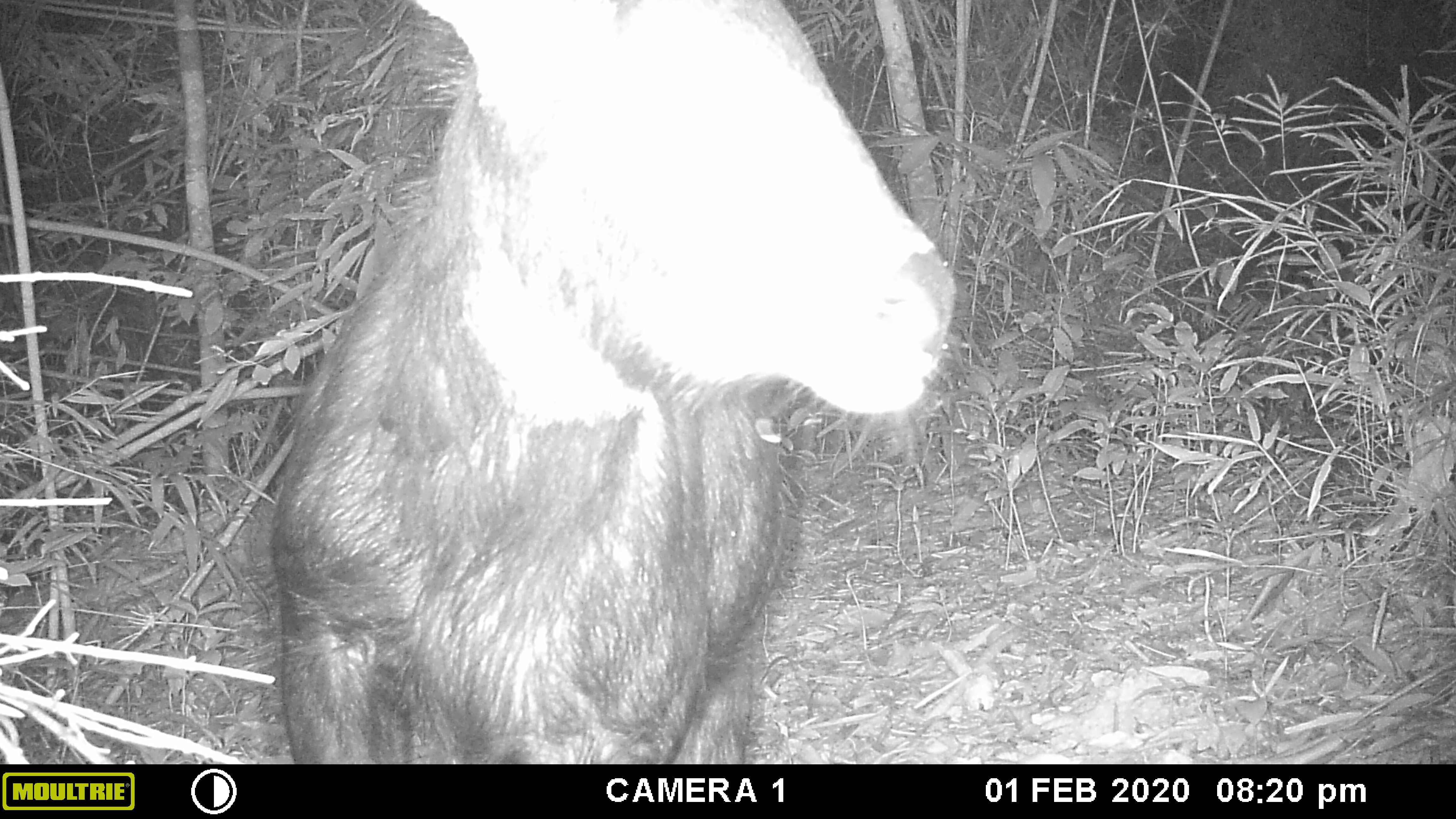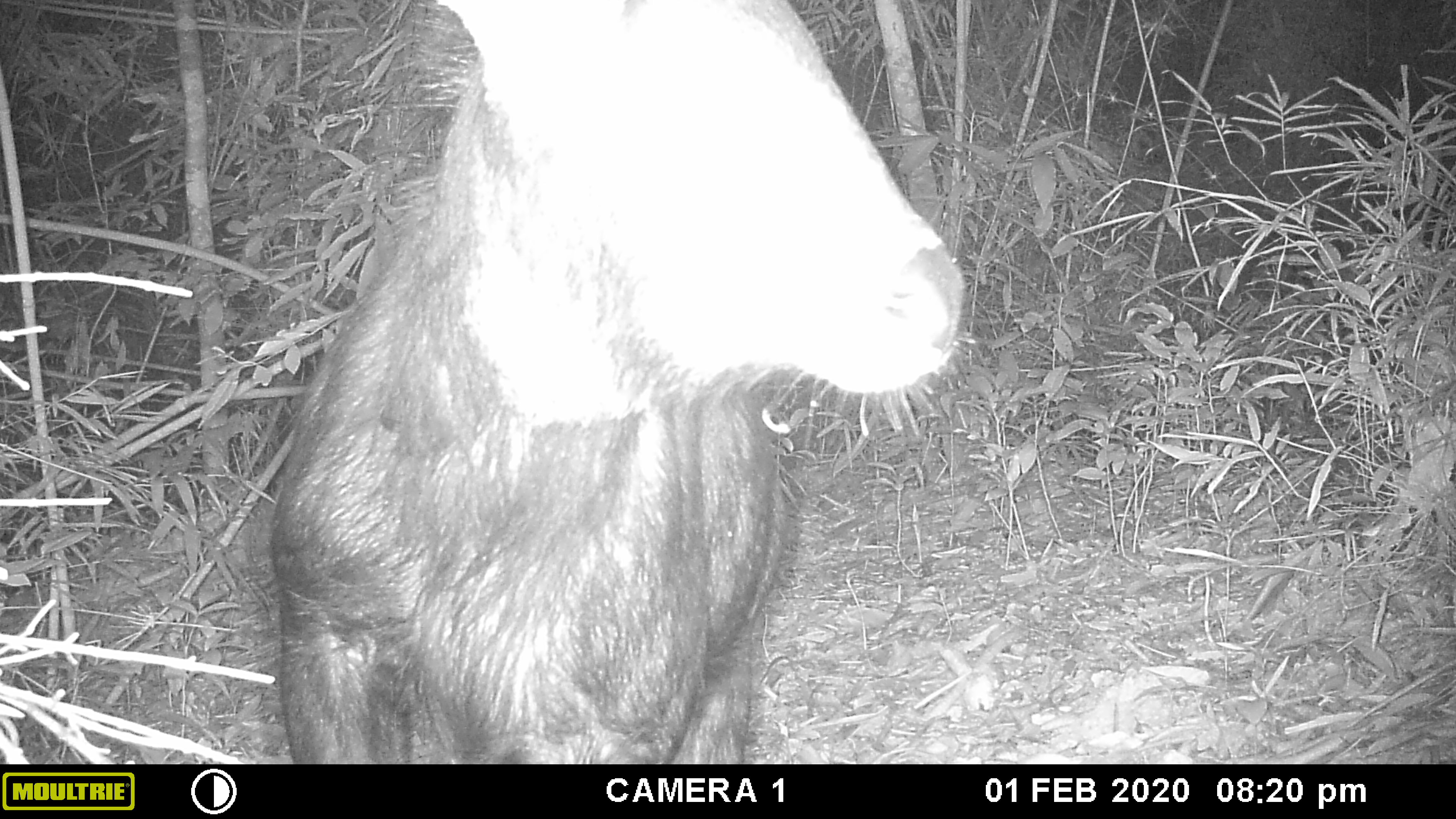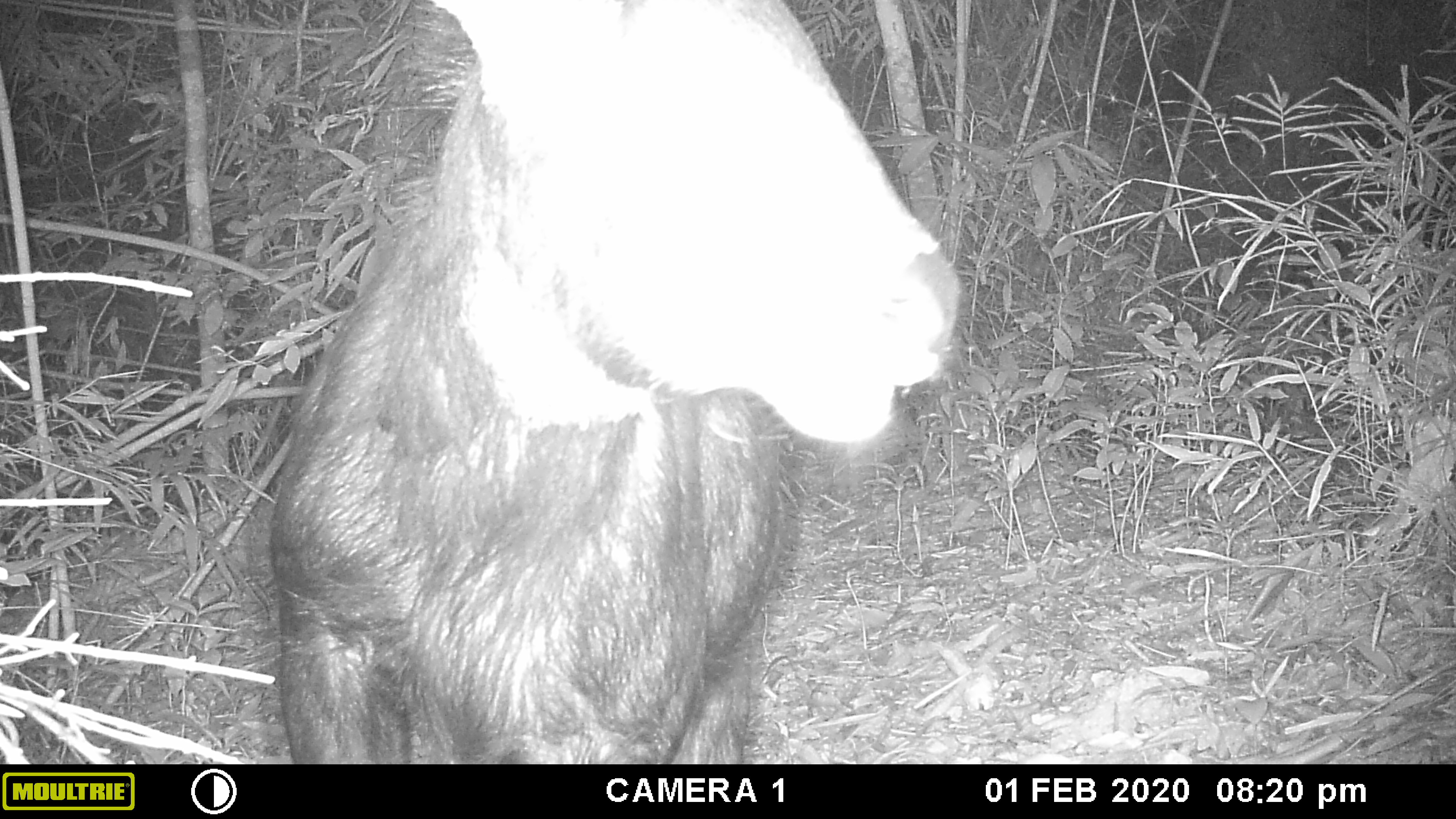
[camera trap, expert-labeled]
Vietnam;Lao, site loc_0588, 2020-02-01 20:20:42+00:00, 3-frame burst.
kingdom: Animalia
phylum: Chordata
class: Mammalia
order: Artiodactyla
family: Bovidae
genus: Capricornis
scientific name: Capricornis sumatraensis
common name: chinese serow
Chinese serow (Capricornis sumatraensis). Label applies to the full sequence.